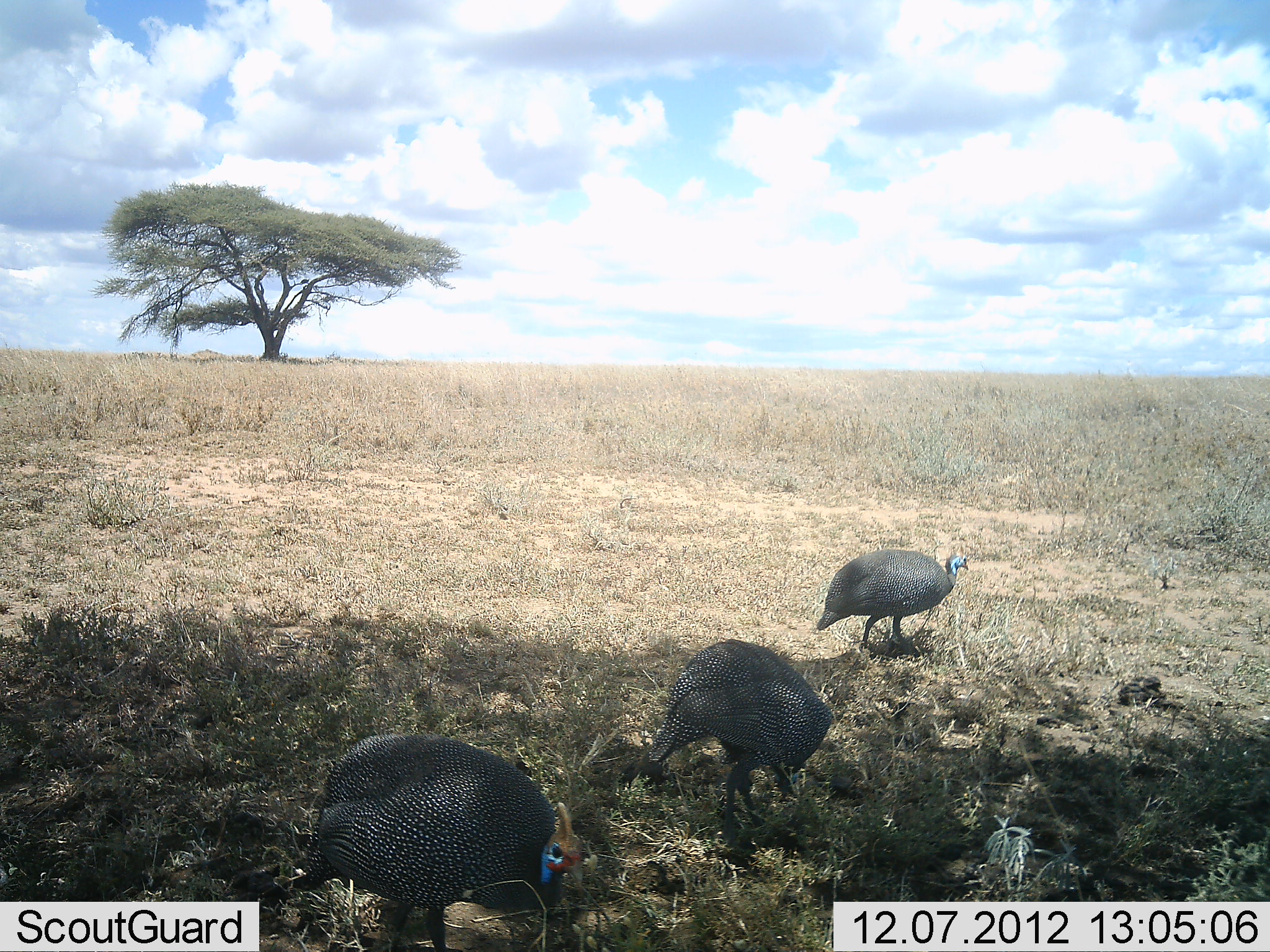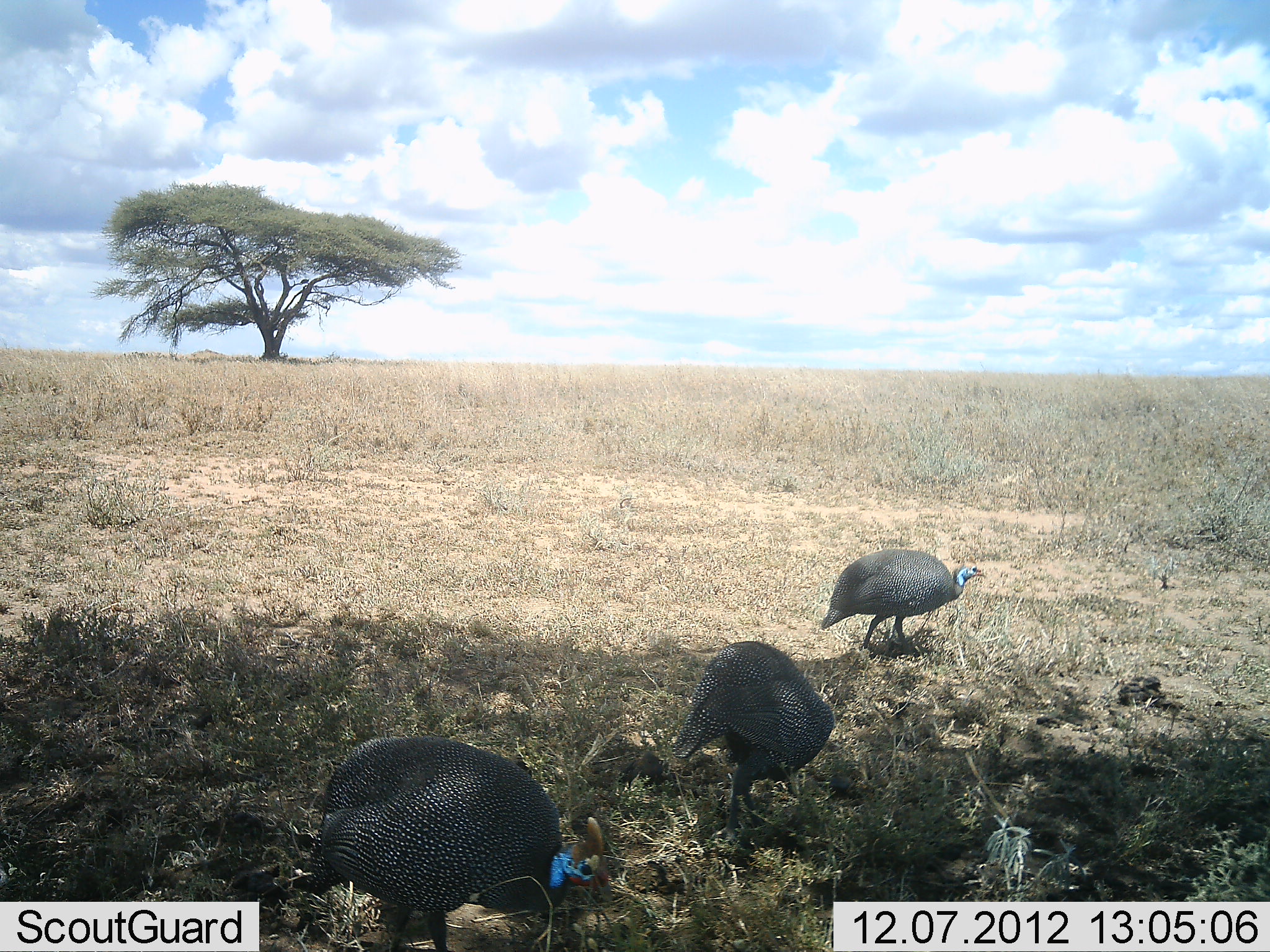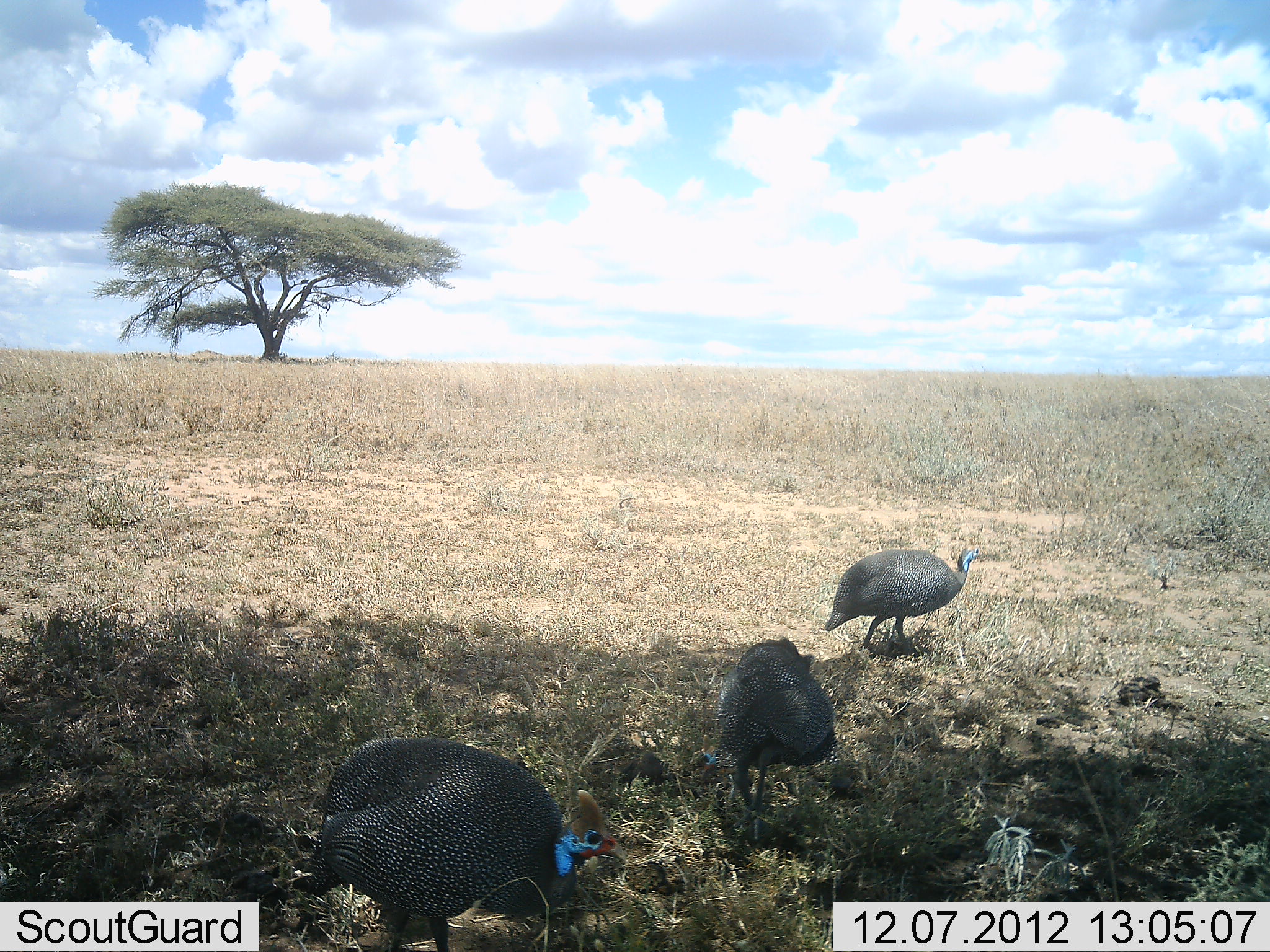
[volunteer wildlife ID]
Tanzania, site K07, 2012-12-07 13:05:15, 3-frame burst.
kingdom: Animalia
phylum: Chordata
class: Aves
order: Galliformes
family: Numididae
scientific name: Numididae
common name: guinea fowl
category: guineafowl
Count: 3.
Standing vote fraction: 60%.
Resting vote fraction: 0%.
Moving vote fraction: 20%.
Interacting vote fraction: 0%.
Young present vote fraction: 0%.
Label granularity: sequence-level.